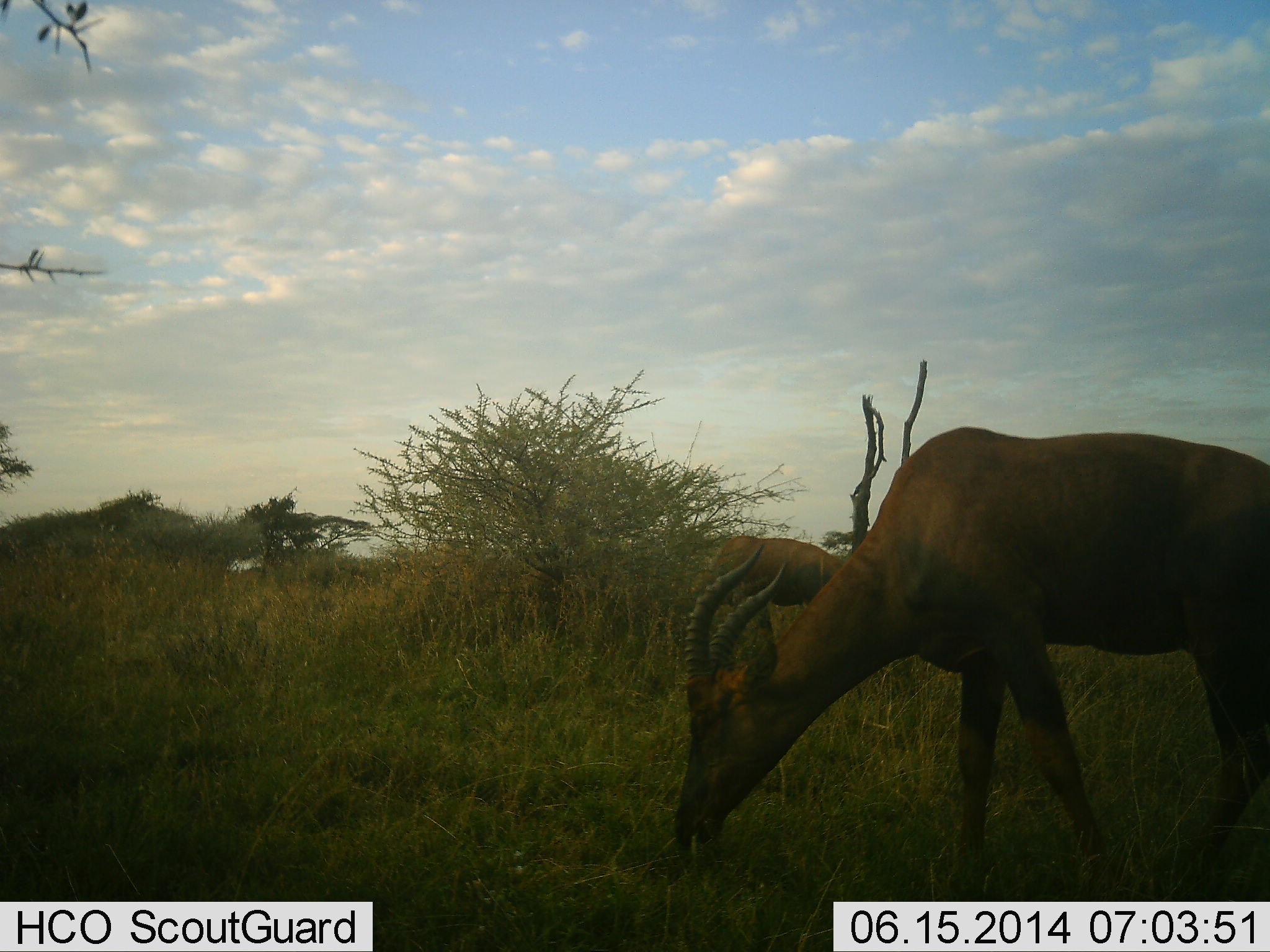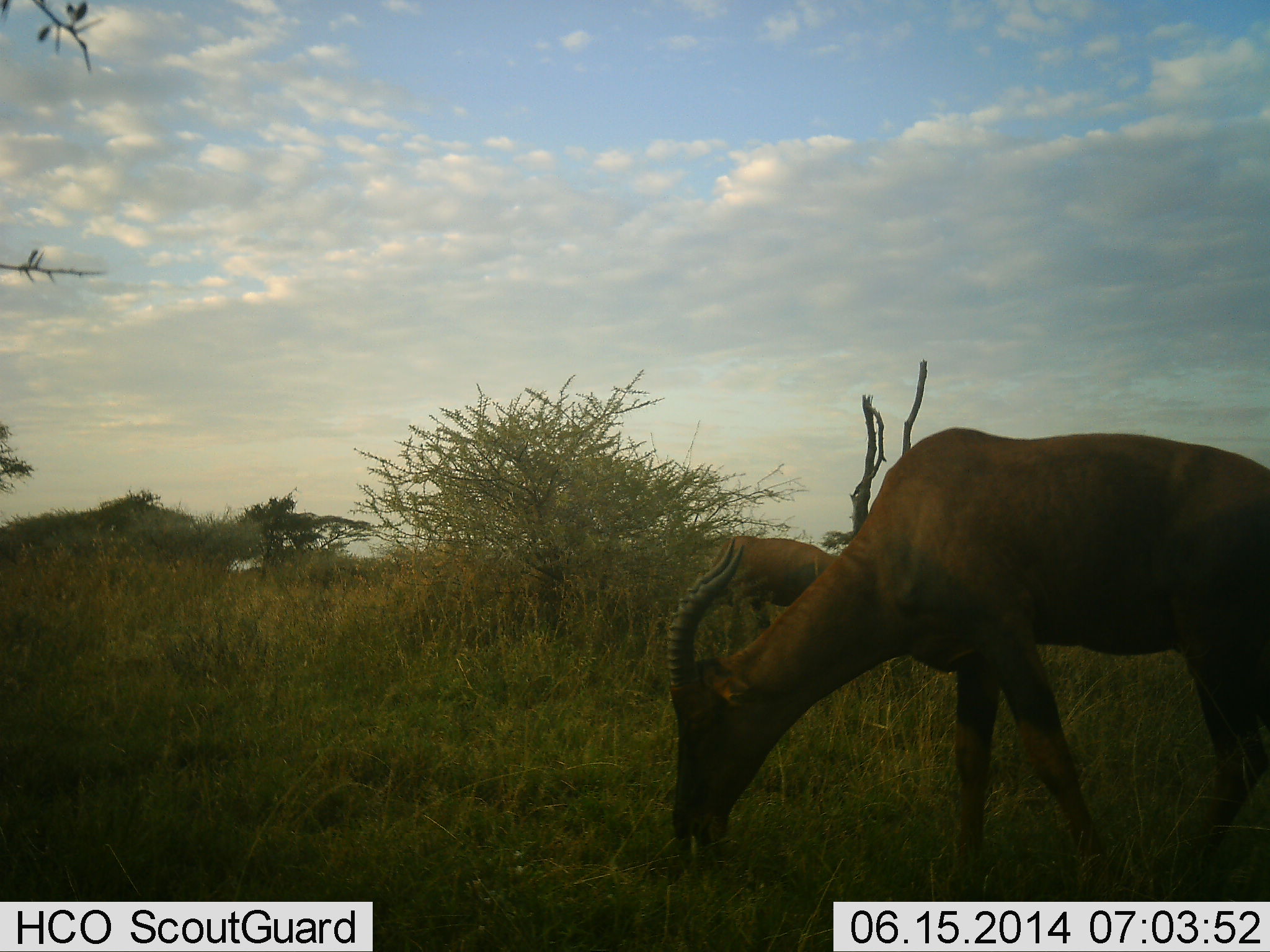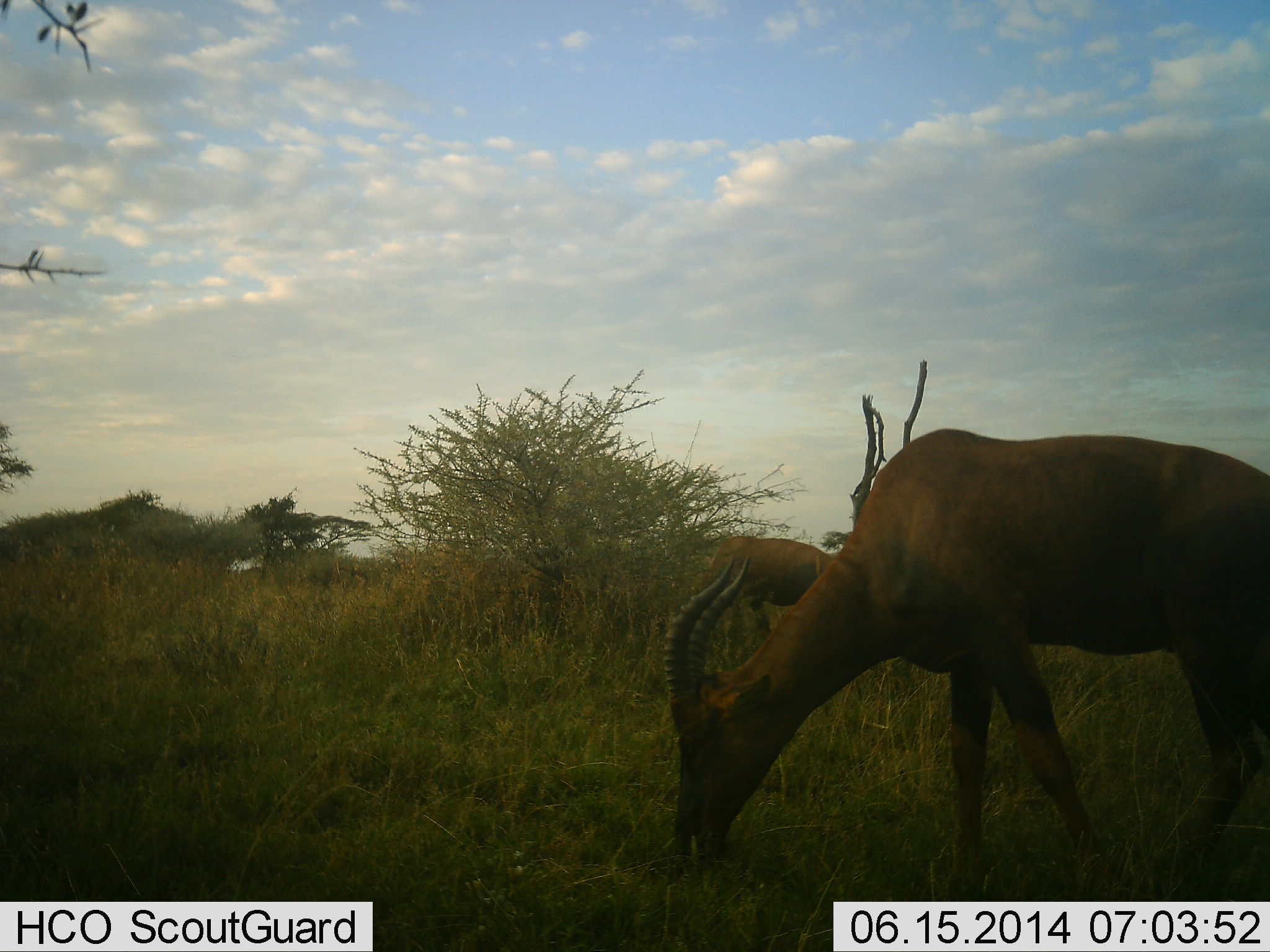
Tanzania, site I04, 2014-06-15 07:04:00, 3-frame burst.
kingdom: Animalia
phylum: Chordata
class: Mammalia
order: Artiodactyla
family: Bovidae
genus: Damaliscus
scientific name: Damaliscus lunatus jimela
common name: topi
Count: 2.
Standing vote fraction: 20%.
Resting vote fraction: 0%.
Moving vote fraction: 7%.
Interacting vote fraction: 0%.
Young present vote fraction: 0%.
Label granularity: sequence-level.